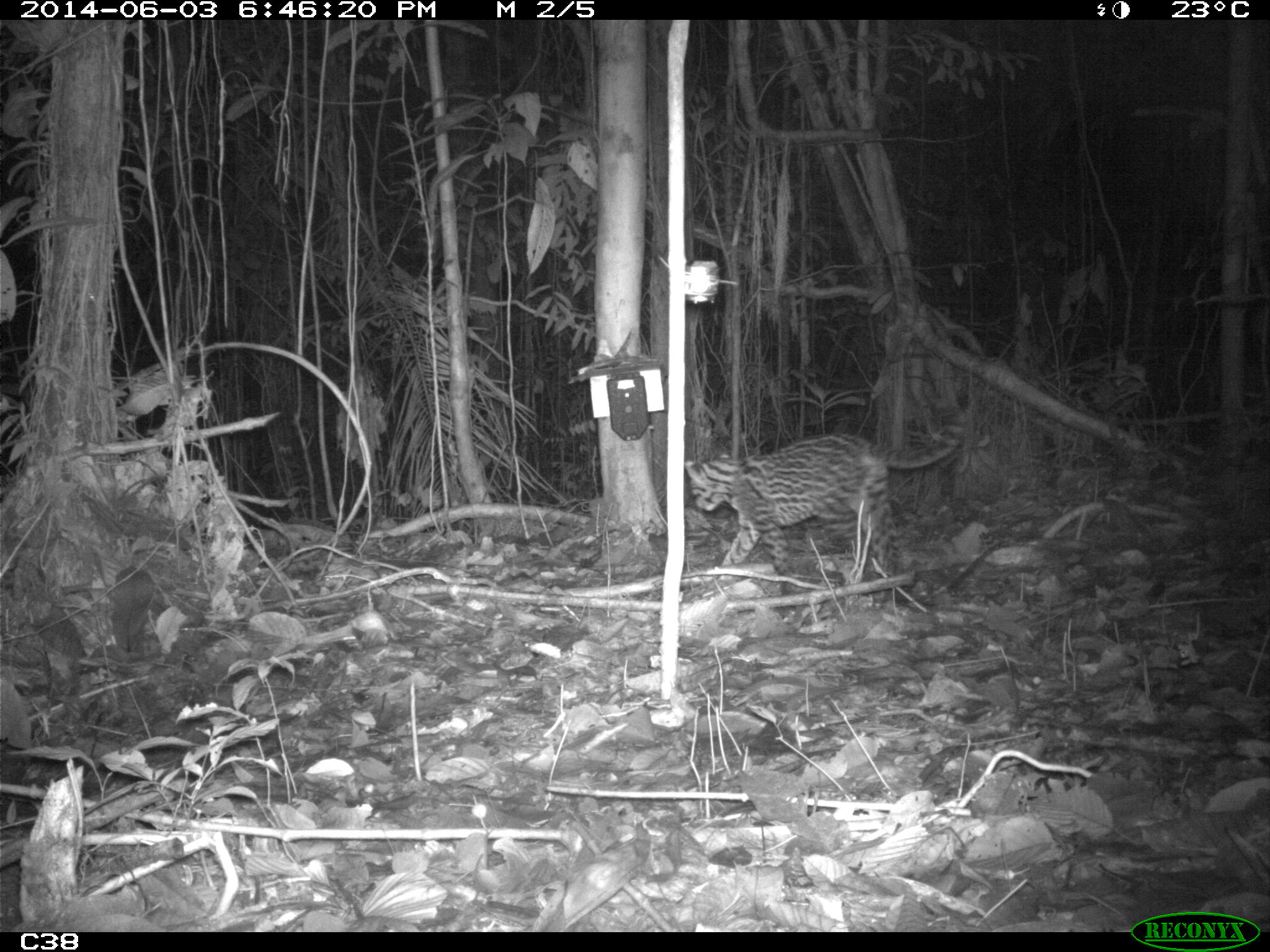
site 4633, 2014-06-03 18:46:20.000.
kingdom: Animalia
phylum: Chordata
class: Mammalia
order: Carnivora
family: Felidae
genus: Leopardus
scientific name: Leopardus pardalis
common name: ocelot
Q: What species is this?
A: Leopardus pardalis (ocelot).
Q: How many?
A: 1.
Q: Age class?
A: Adult.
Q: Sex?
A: Male.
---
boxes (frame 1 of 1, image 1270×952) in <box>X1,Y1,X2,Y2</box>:
leopardus pardalis: <box>682,387,969,611</box>